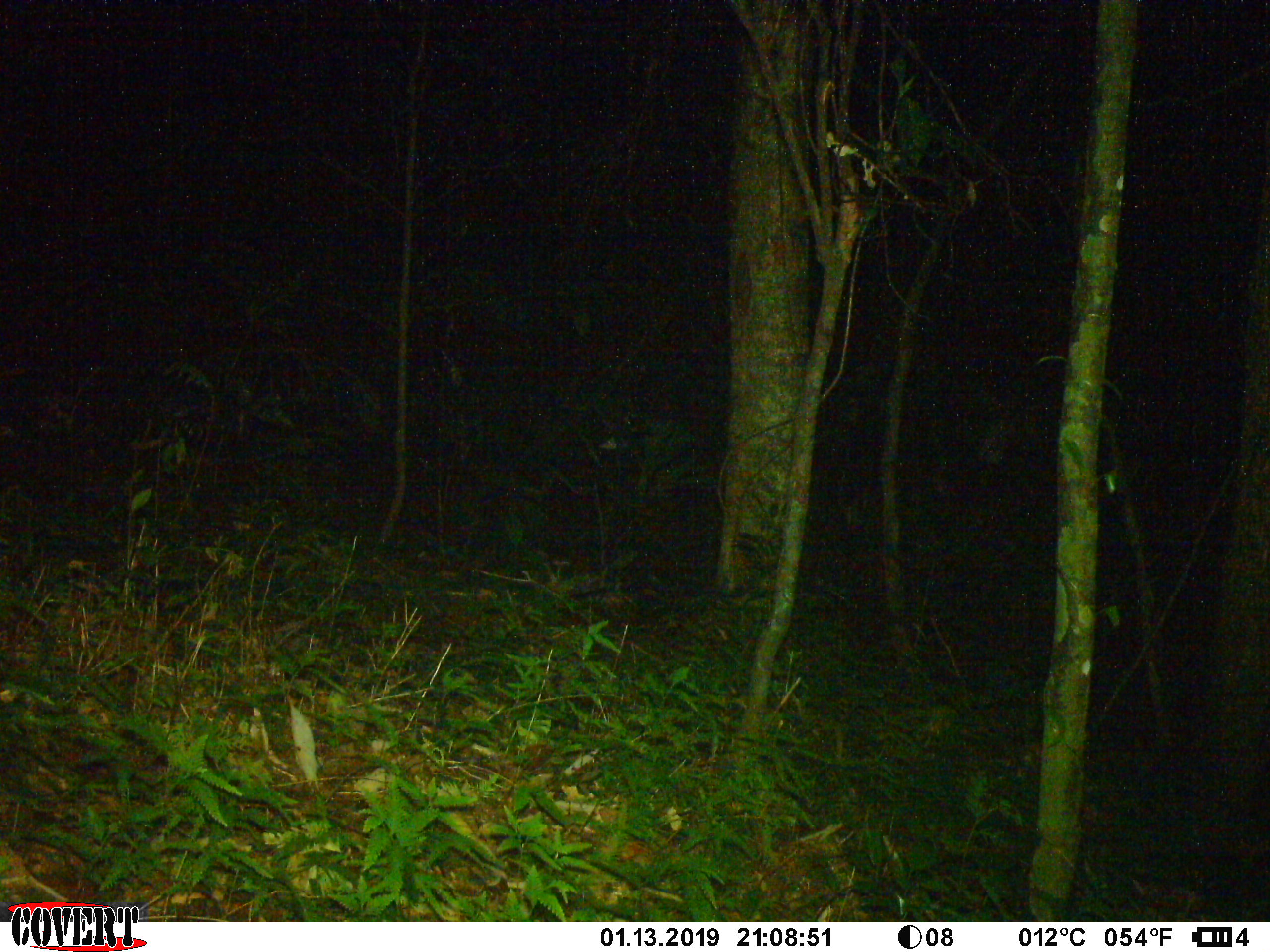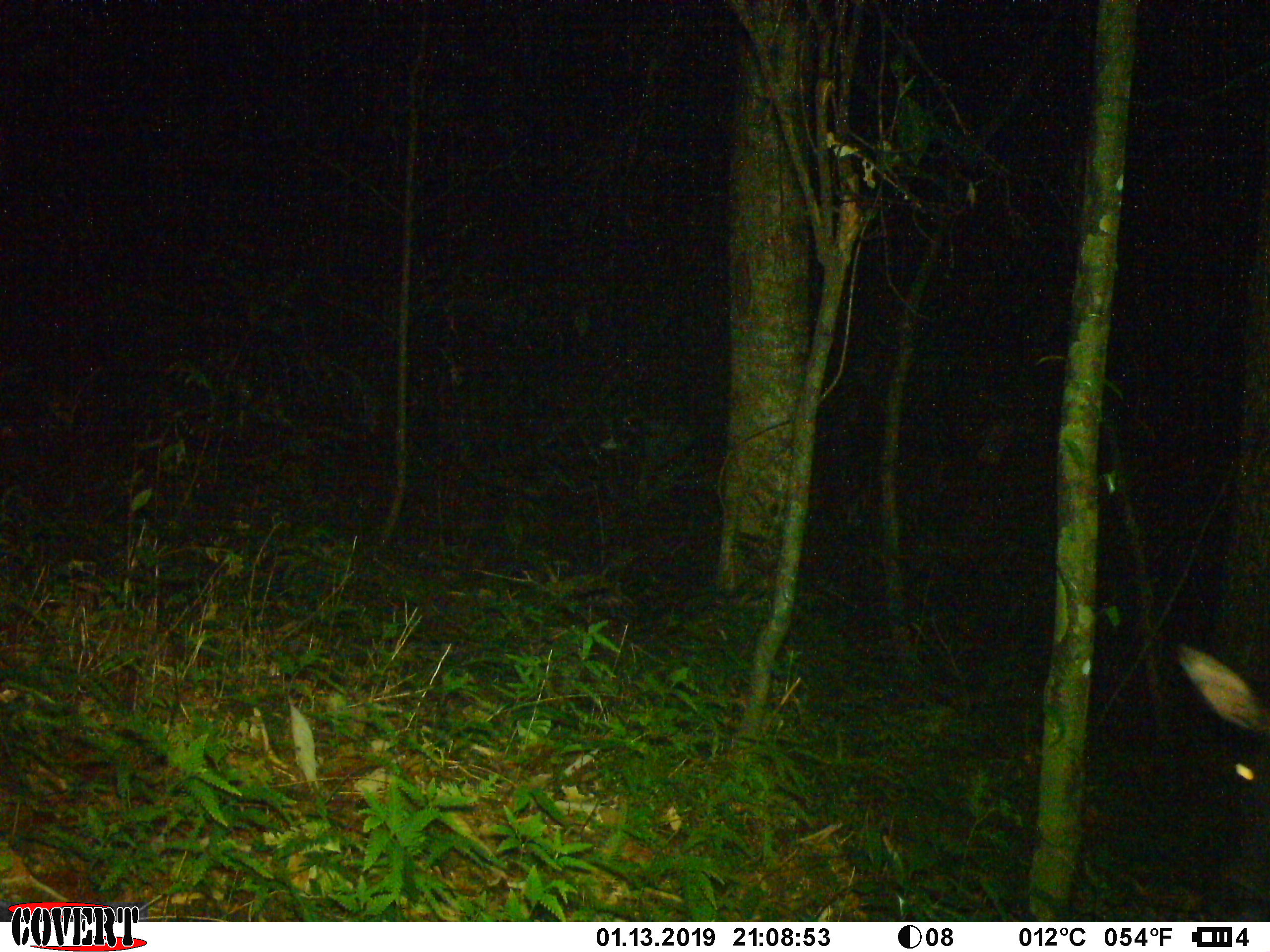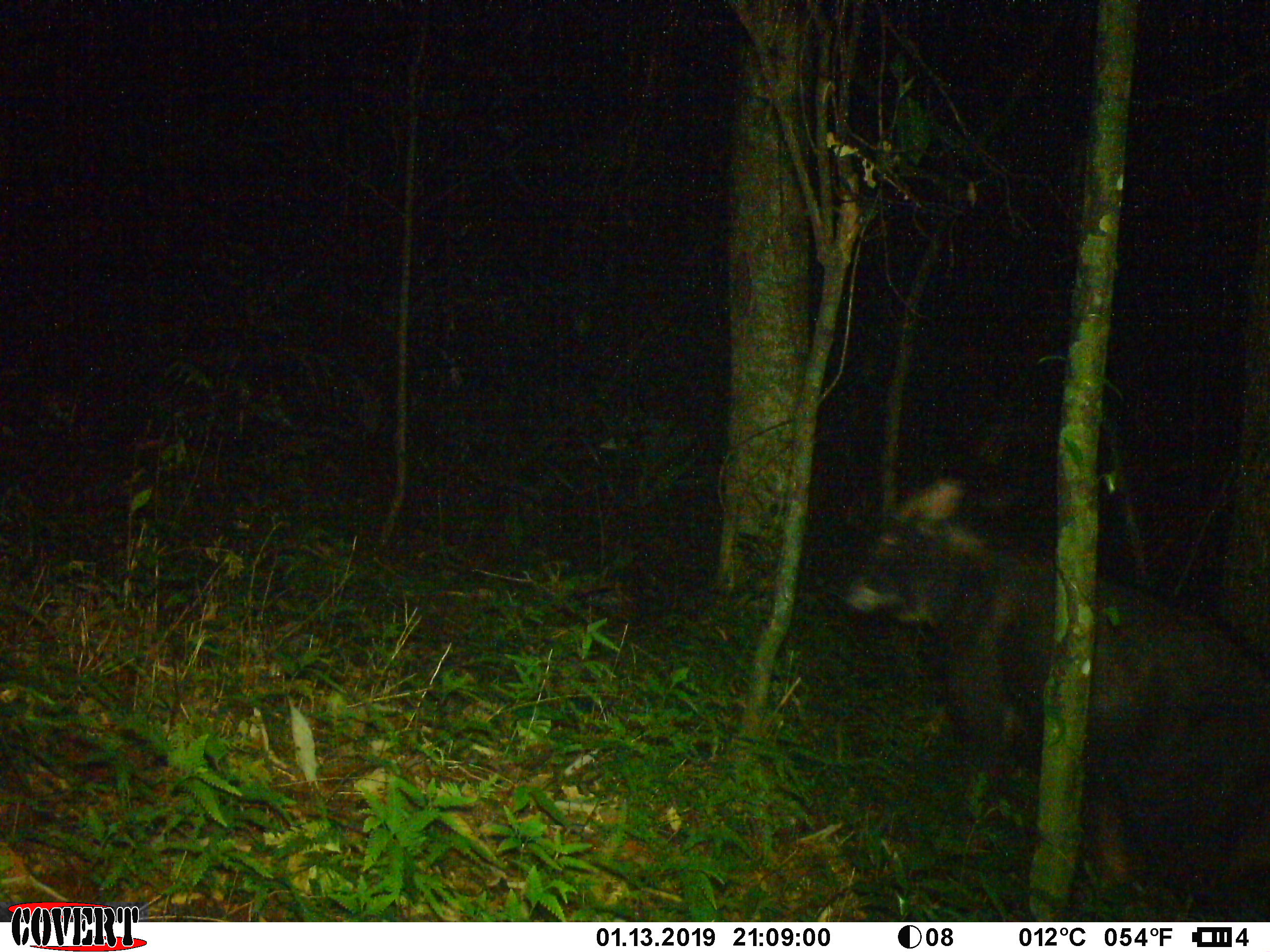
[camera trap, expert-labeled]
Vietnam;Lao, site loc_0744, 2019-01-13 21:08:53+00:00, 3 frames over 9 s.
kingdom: Animalia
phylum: Chordata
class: Mammalia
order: Artiodactyla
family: Bovidae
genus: Capricornis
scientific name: Capricornis sumatraensis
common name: chinese serow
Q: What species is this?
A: Chinese serow (Capricornis sumatraensis).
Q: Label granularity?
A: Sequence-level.